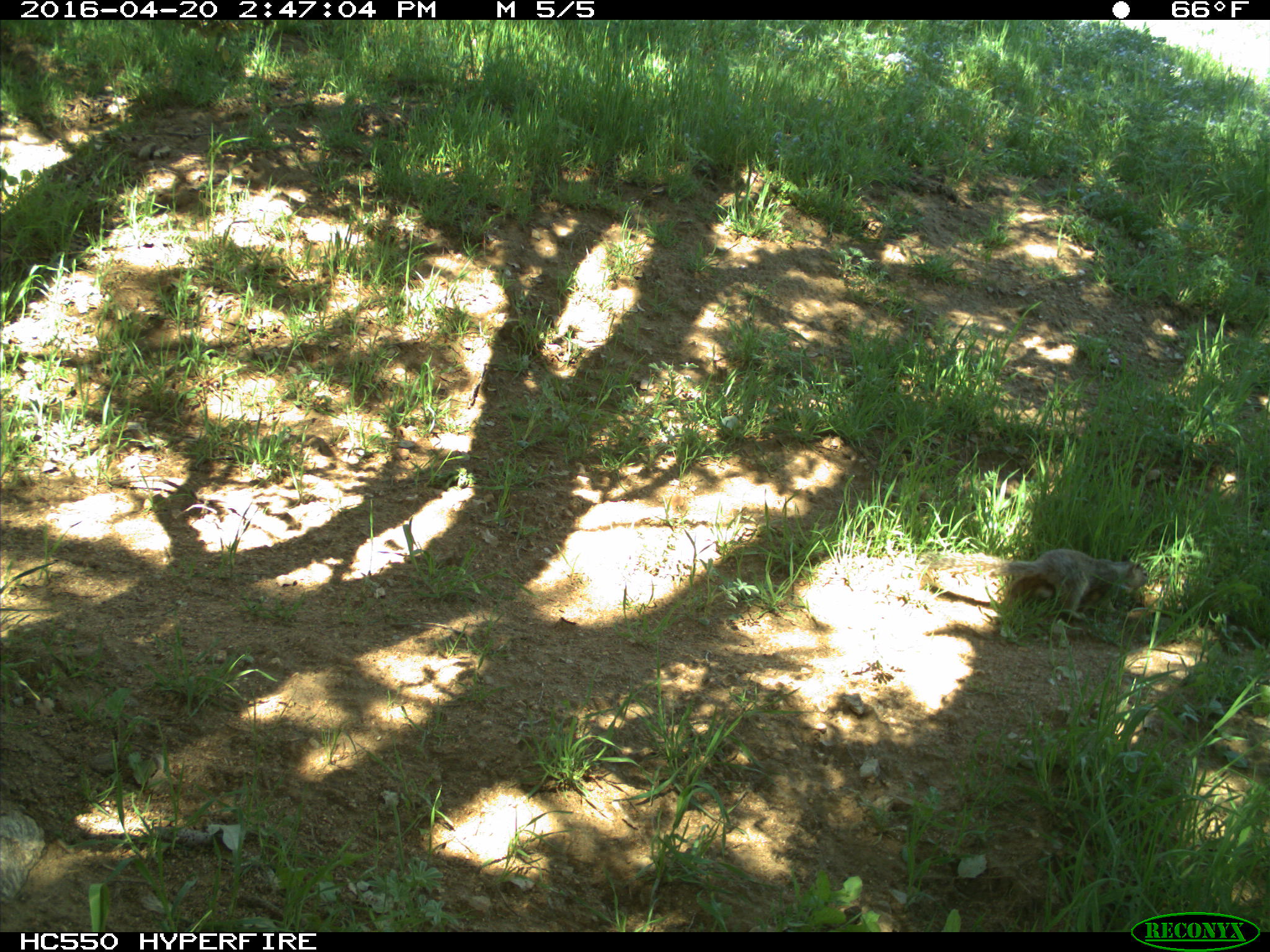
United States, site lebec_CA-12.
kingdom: Animalia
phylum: Chordata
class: Mammalia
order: Rodentia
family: Sciuridae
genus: Otospermophilus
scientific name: Otospermophilus beecheyi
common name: california ground squirrel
Otospermophilus beecheyi (california ground squirrel).